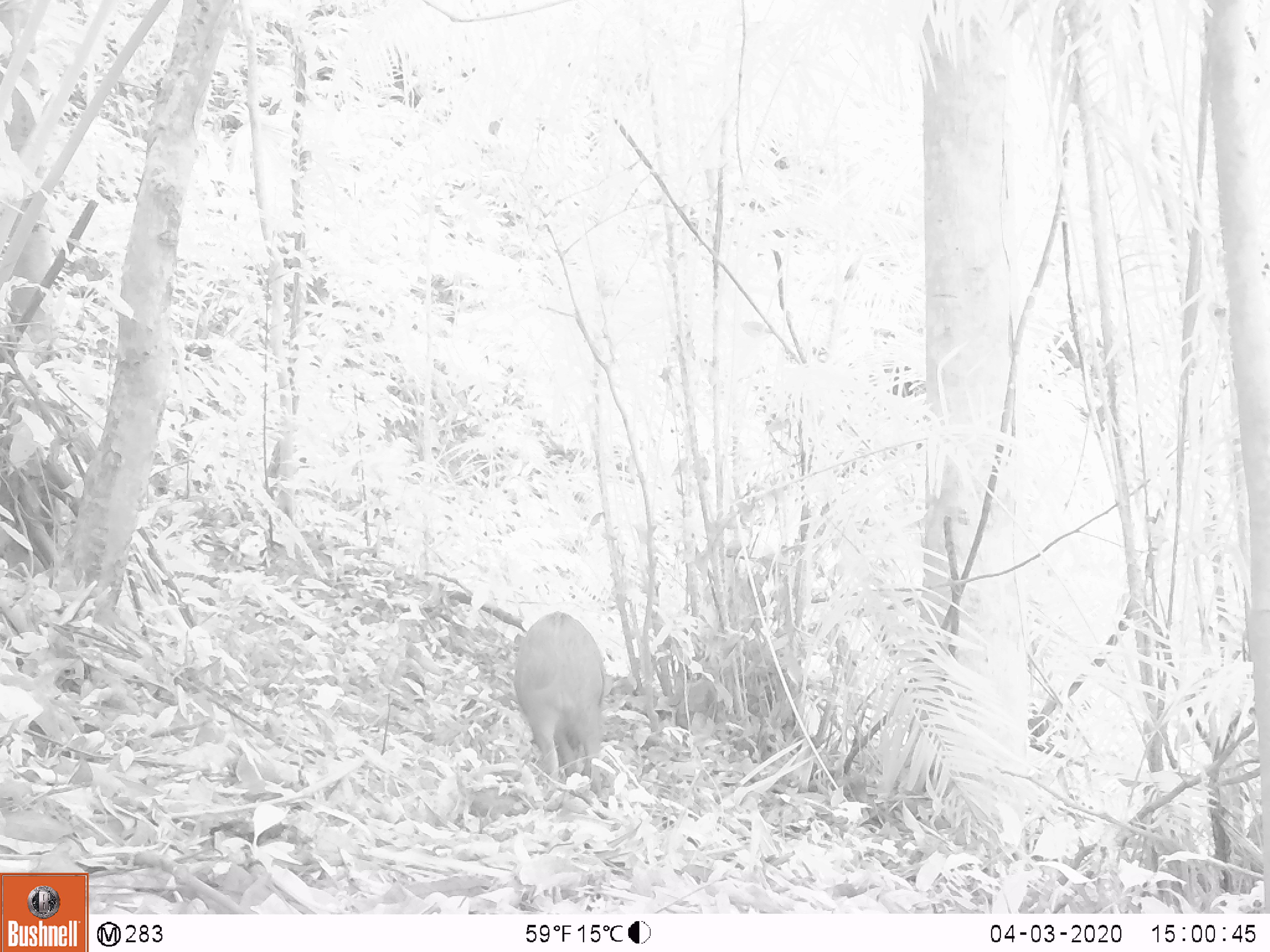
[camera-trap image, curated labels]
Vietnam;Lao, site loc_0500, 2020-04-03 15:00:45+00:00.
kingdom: Animalia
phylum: Chordata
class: Mammalia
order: Artiodactyla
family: Suidae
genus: Sus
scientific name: Sus scrofa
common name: eurasian wild pig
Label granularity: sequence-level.